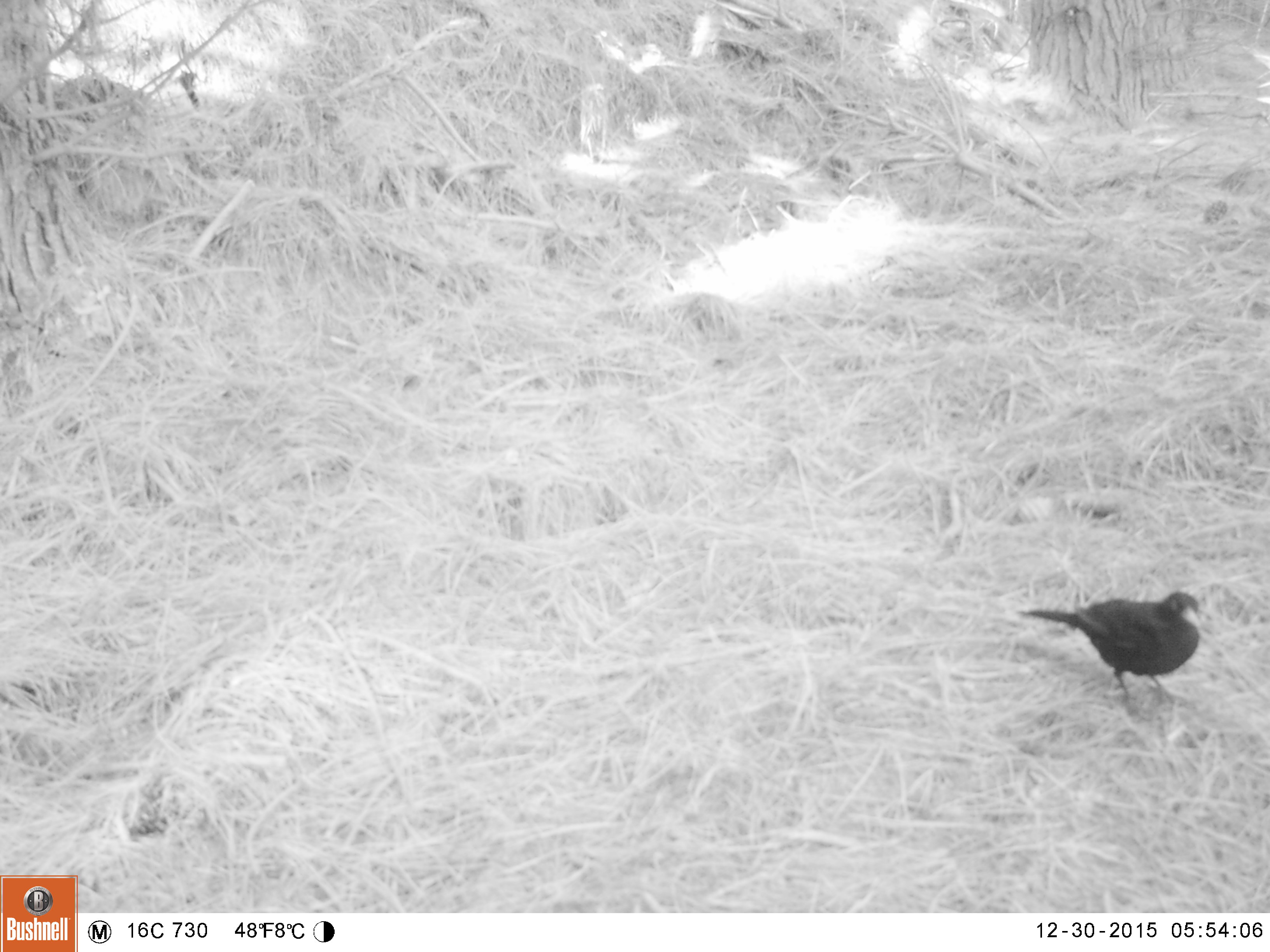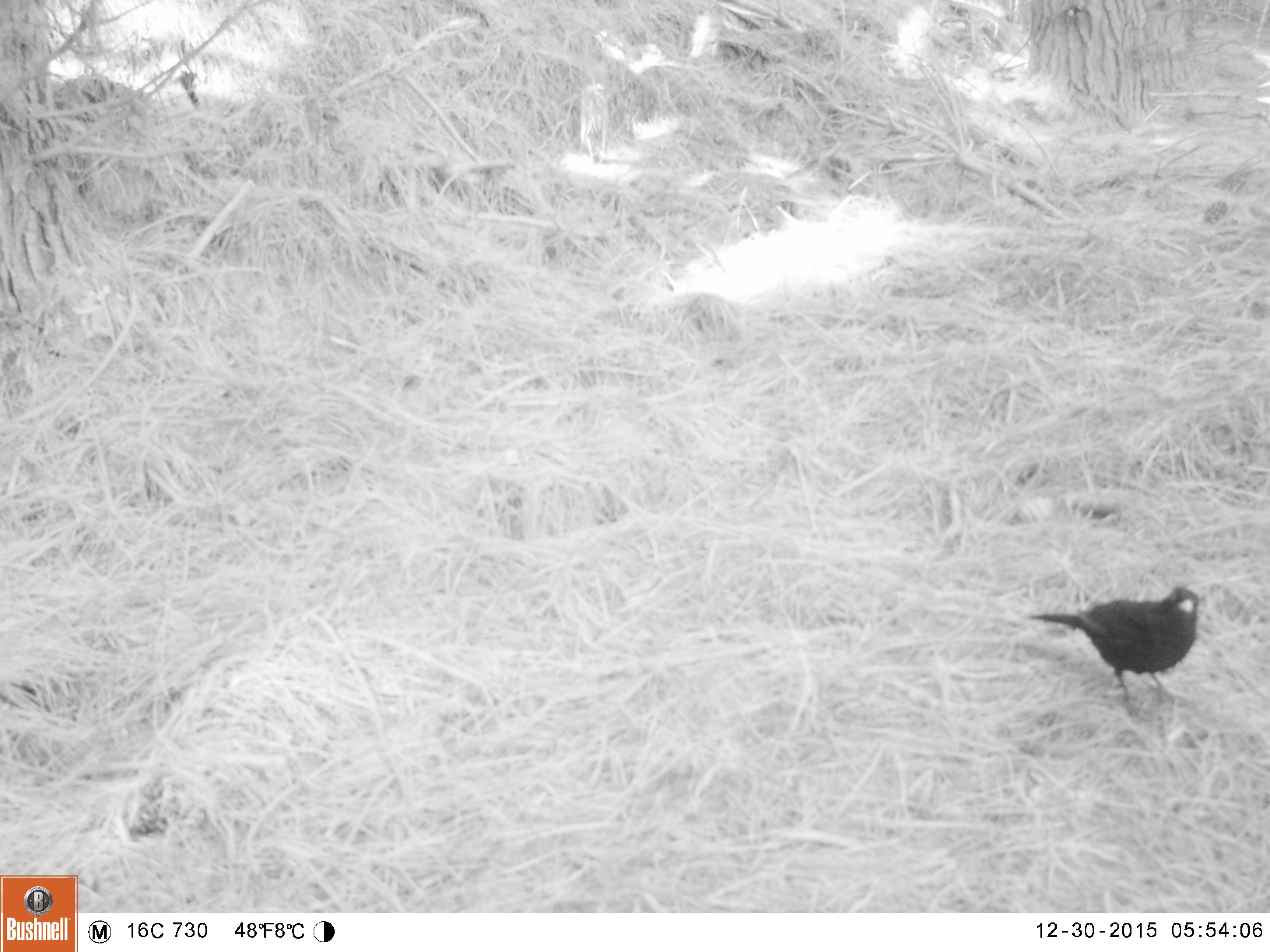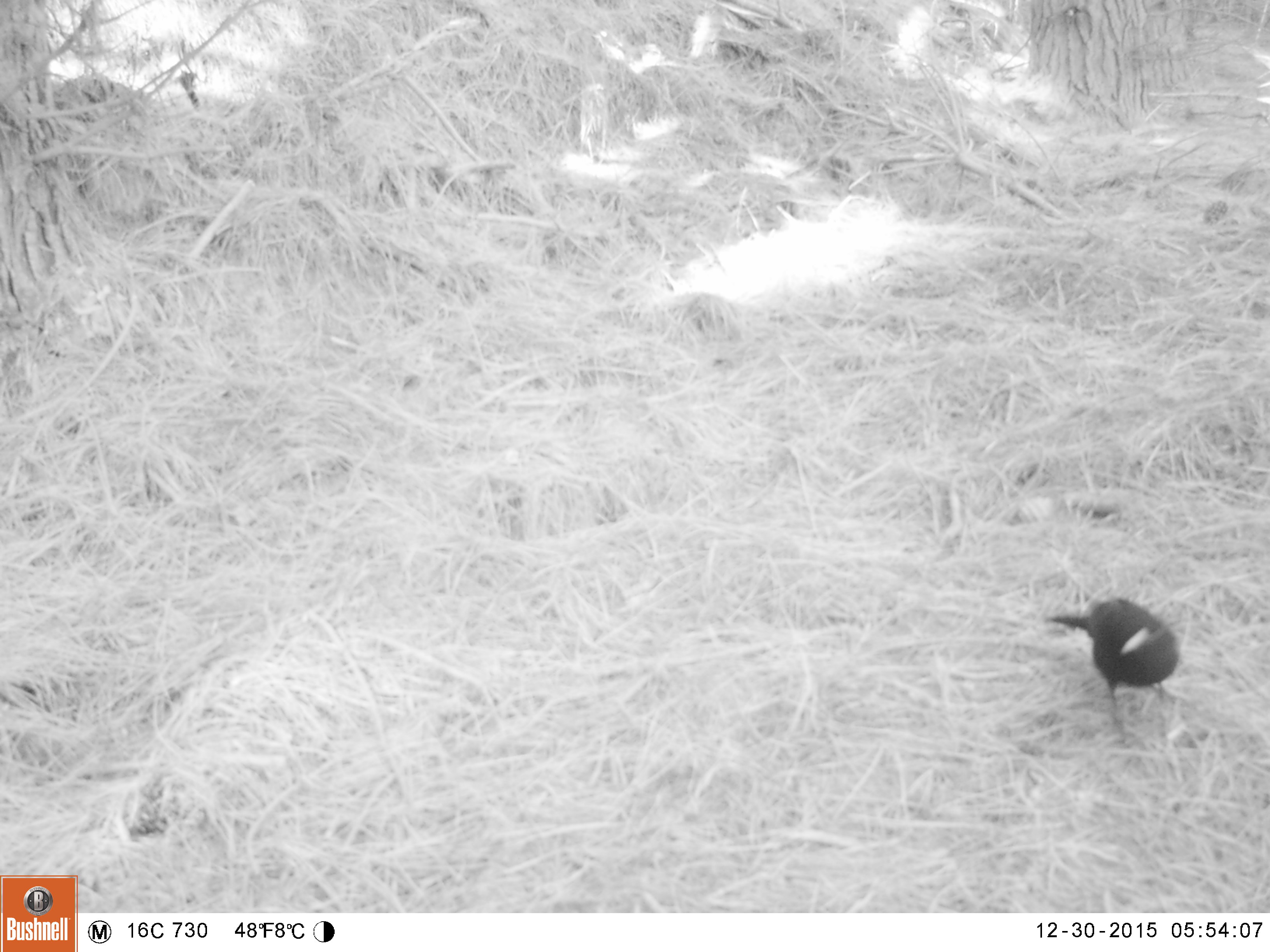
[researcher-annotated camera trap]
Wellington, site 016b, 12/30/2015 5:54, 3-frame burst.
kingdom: Animalia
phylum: Chordata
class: Aves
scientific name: Aves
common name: bird